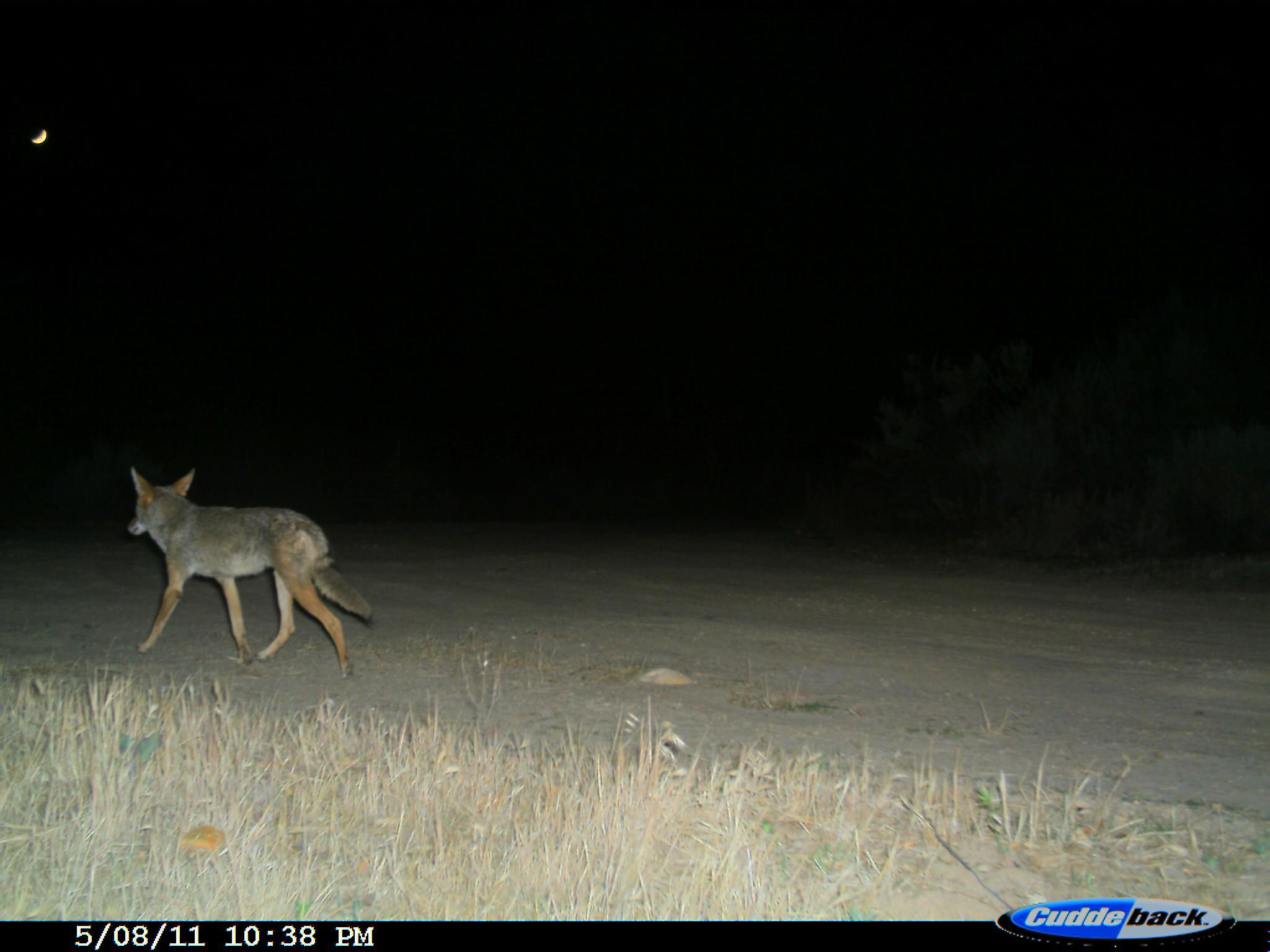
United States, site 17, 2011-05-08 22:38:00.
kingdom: Animalia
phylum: Chordata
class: Mammalia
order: Carnivora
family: Canidae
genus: Canis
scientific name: Canis latrans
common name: coyote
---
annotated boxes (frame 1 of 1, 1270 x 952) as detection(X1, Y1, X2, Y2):
coyote: detection(127, 468, 377, 679)